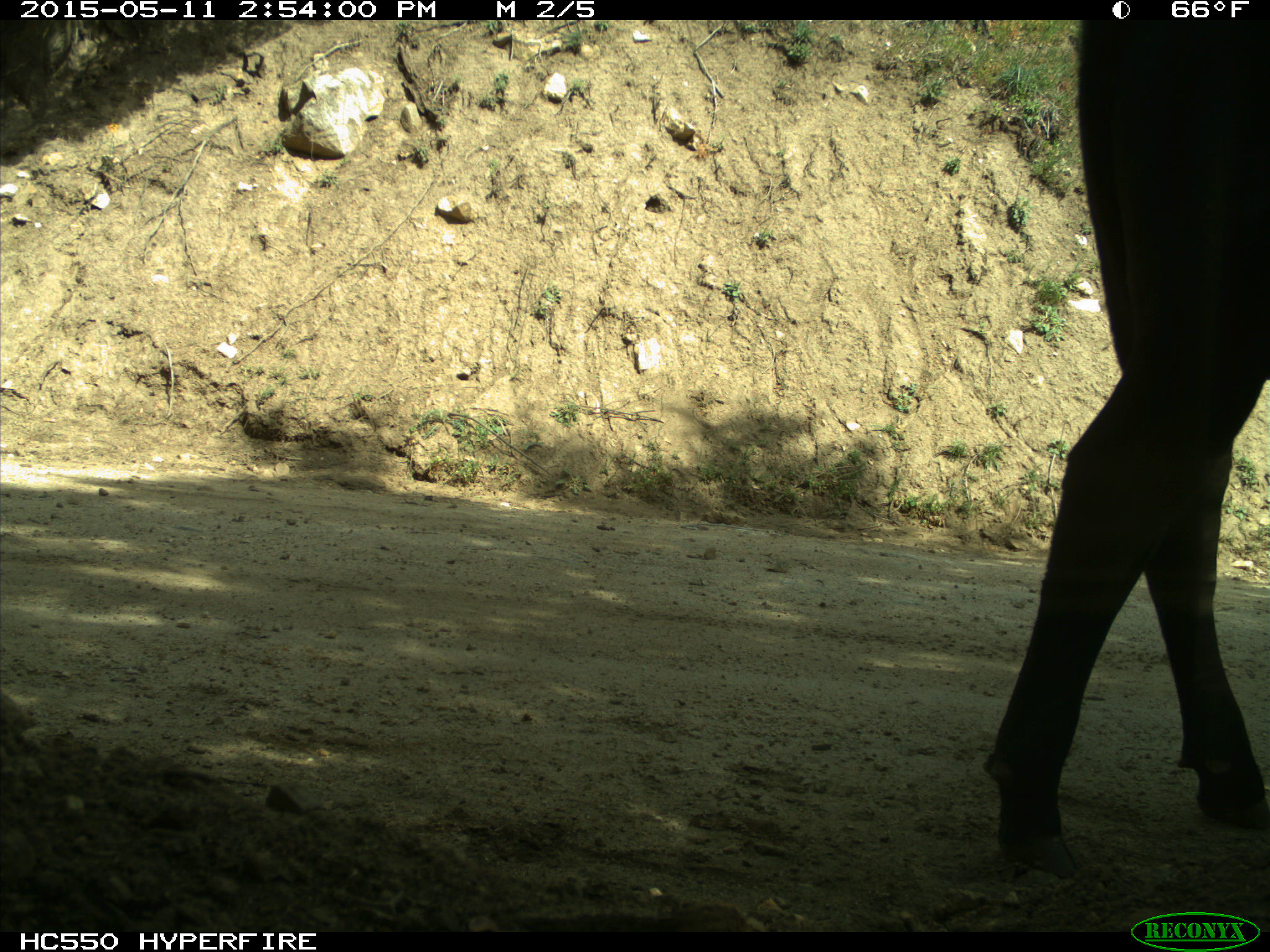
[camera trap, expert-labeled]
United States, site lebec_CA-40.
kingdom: Animalia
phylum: Chordata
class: Mammalia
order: Artiodactyla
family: Bovidae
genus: Bos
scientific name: Bos taurus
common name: domestic cow